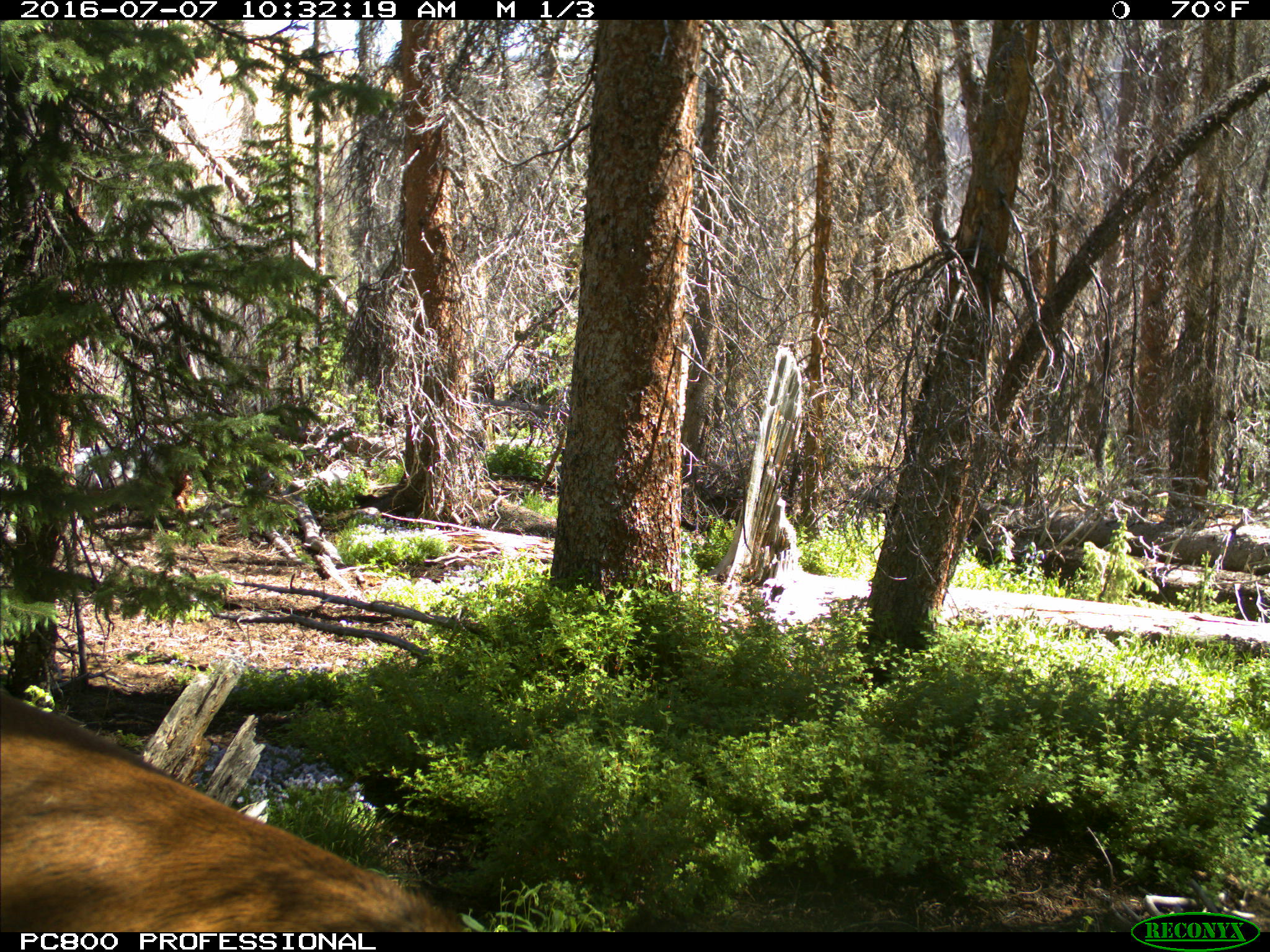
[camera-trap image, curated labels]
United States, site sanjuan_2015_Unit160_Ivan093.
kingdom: Animalia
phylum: Chordata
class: Mammalia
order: Artiodactyla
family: Cervidae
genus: Cervus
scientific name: Cervus elaphus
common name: red deer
Cervus elaphus (red deer).